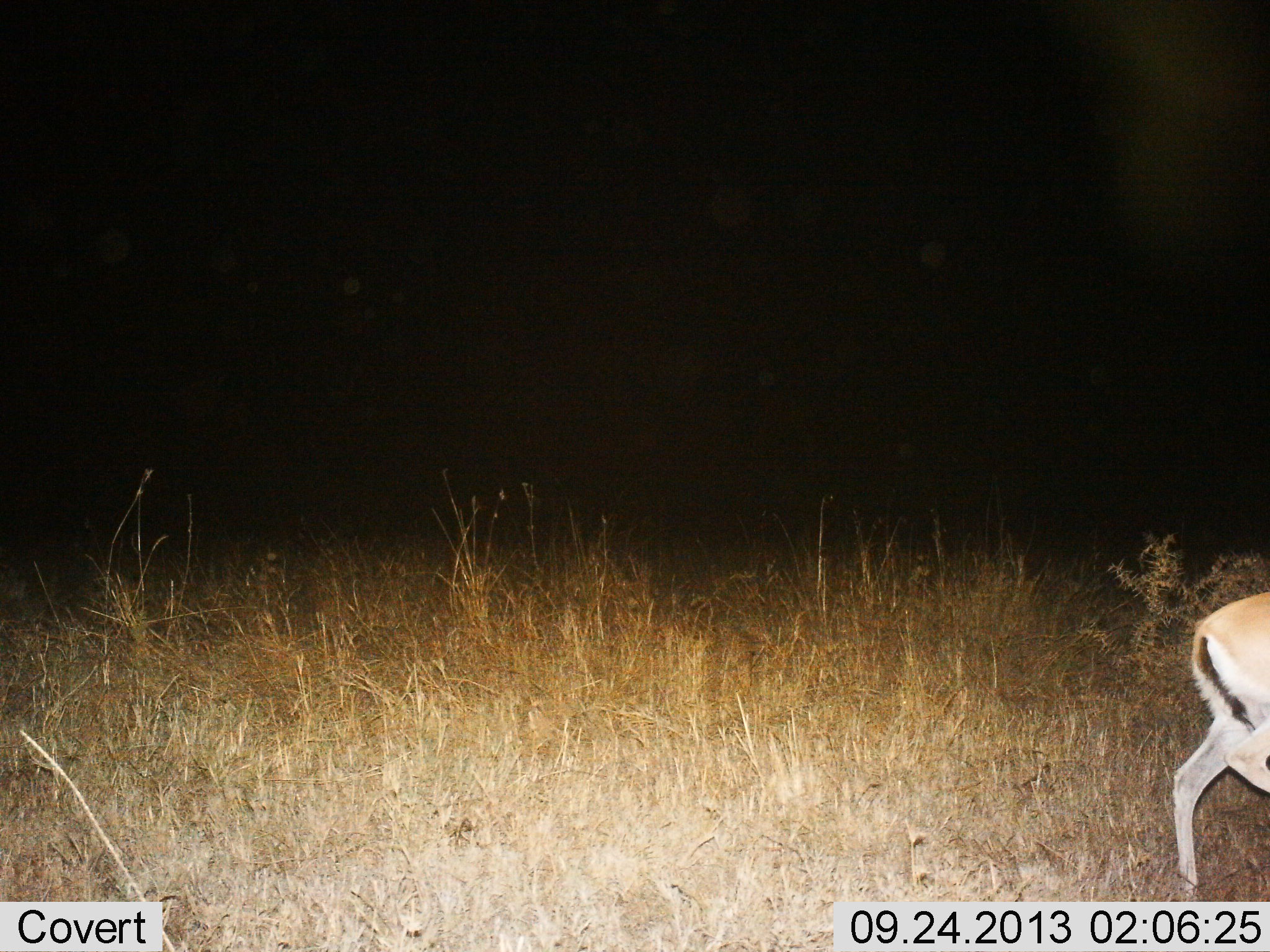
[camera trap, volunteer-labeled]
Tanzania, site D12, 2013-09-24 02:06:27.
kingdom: Animalia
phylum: Chordata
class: Mammalia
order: Artiodactyla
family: Bovidae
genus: Eudorcas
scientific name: Eudorcas thomsonii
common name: thomson's gazelle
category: gazellethomsons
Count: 1.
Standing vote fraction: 50%.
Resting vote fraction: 0%.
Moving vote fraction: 50%.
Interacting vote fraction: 0%.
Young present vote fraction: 0%.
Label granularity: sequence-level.